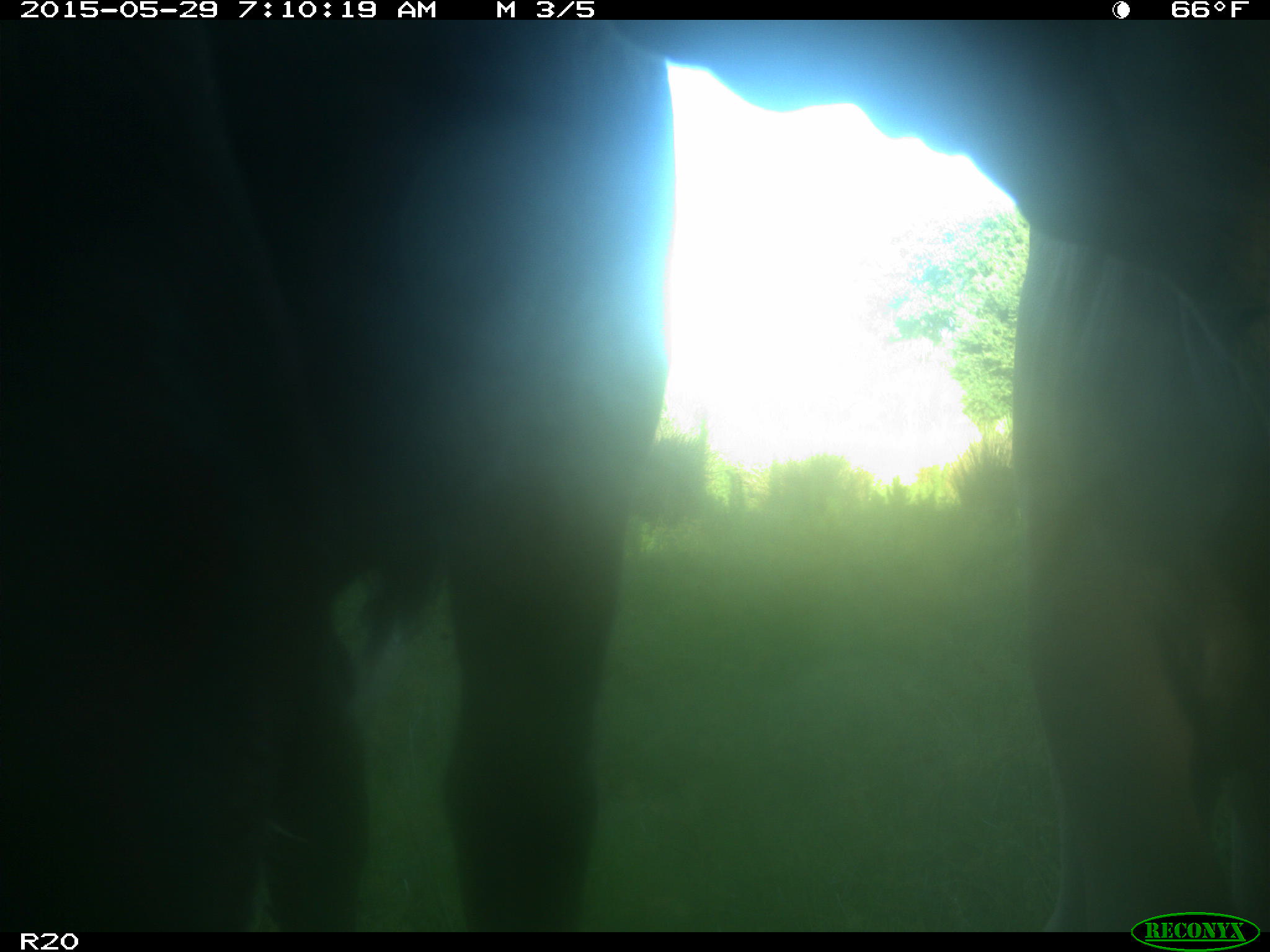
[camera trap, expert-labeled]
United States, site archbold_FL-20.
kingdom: Animalia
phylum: Chordata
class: Mammalia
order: Artiodactyla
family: Bovidae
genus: Bos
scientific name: Bos taurus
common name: domestic cow